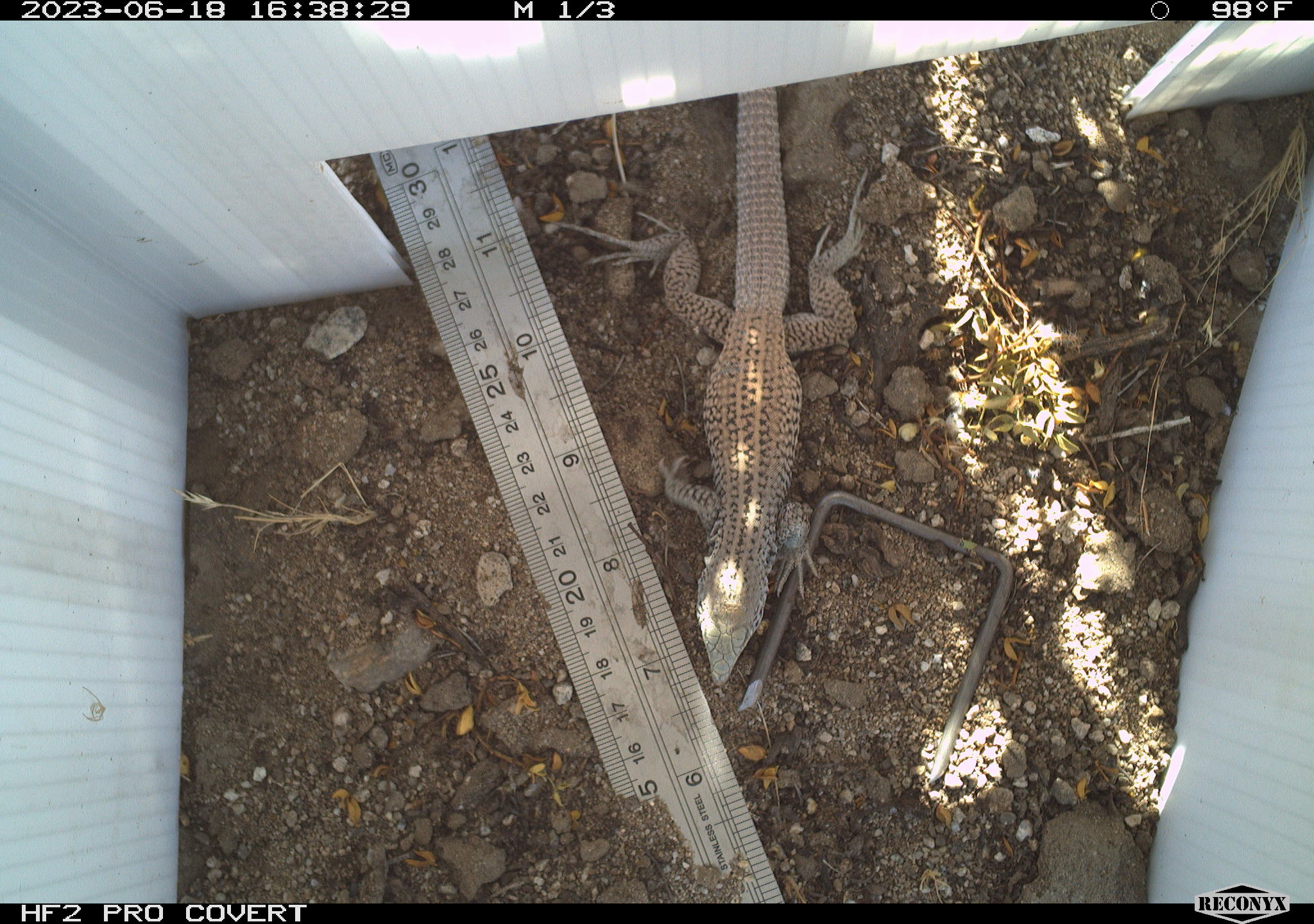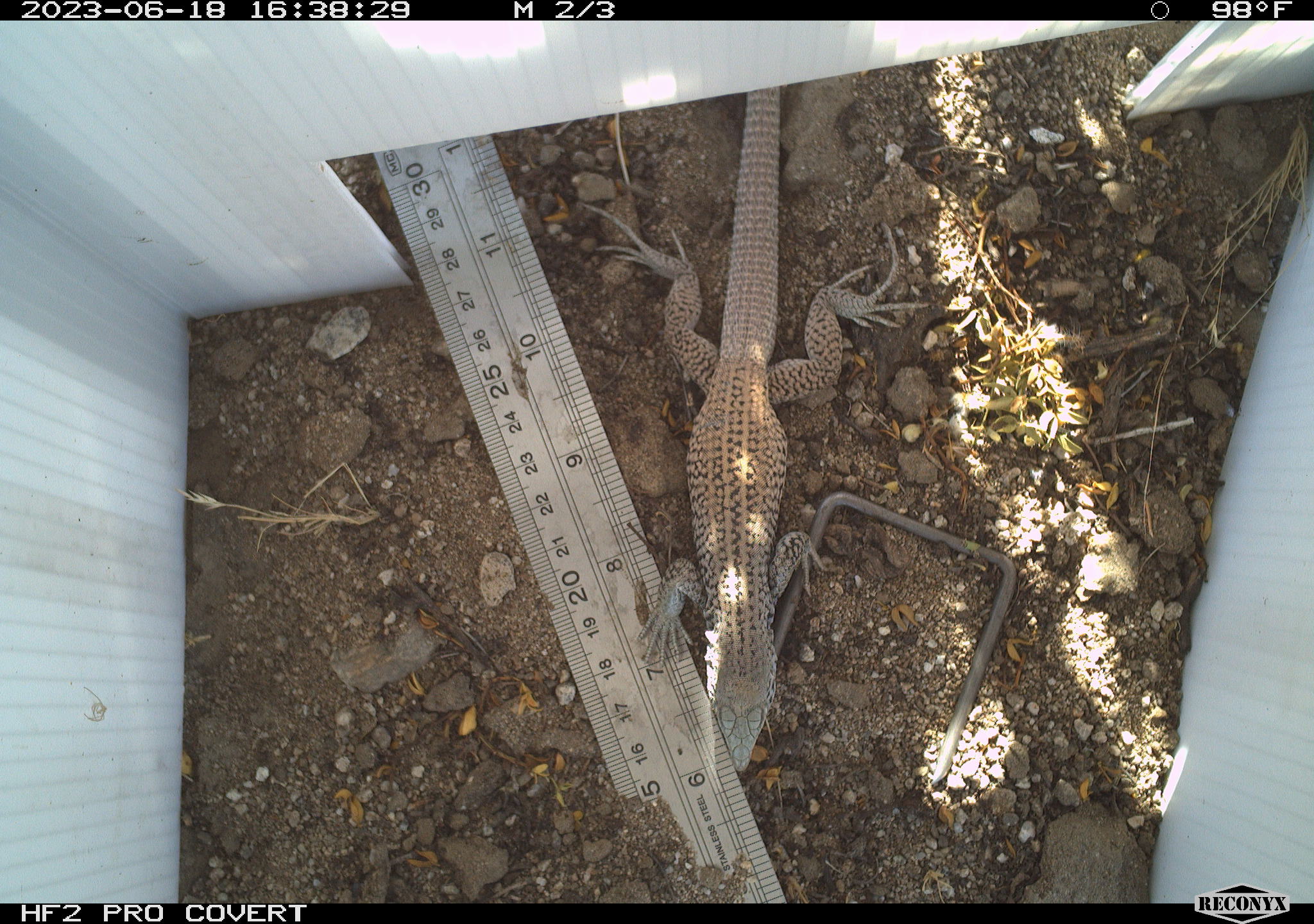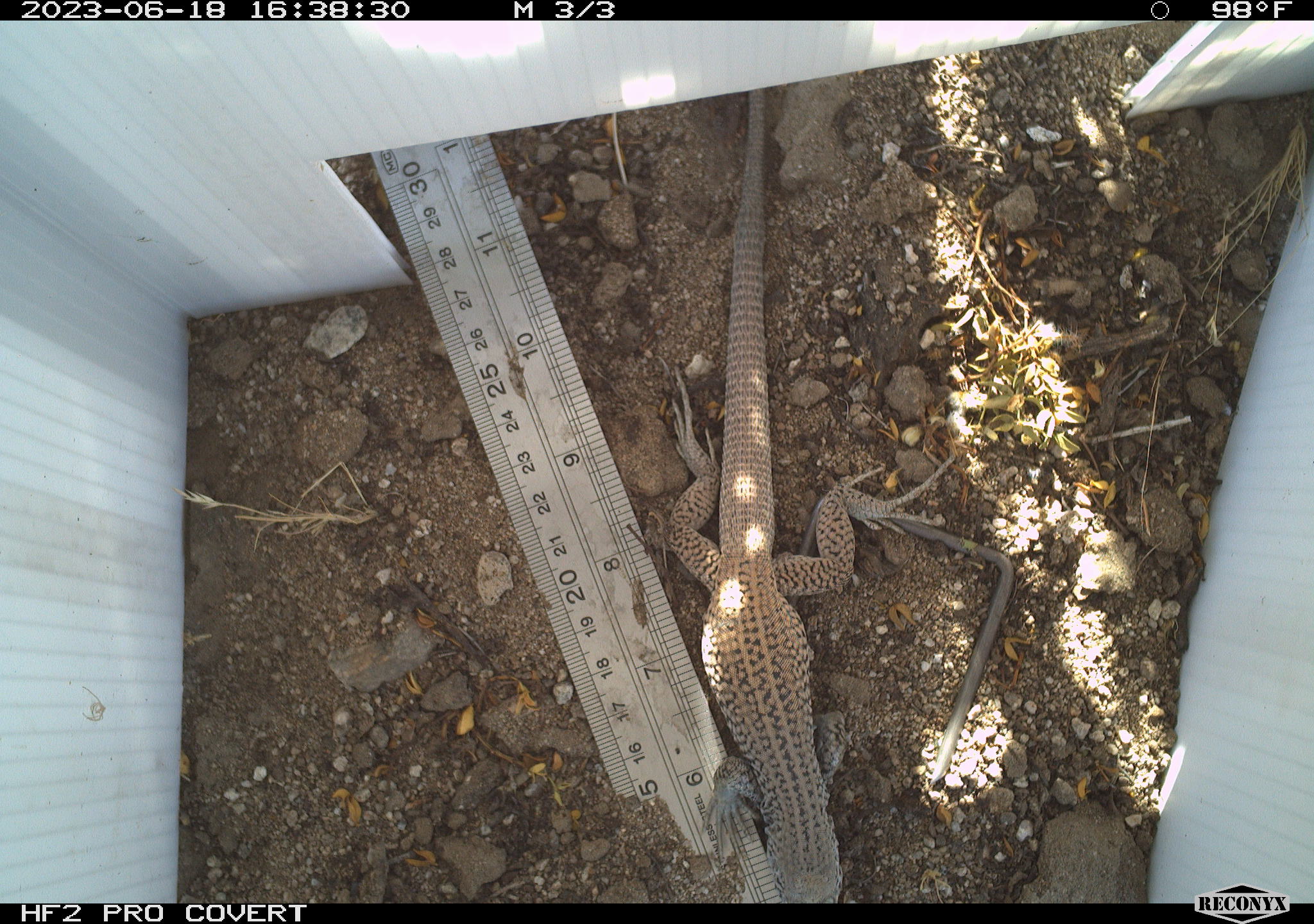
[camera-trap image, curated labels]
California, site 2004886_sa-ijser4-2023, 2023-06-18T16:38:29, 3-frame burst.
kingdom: Animalia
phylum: Chordata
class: Reptilia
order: Squamata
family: Teiidae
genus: Aspidoscelis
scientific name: Aspidoscelis tigris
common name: western whiptail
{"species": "western whiptail (Aspidoscelis tigris)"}